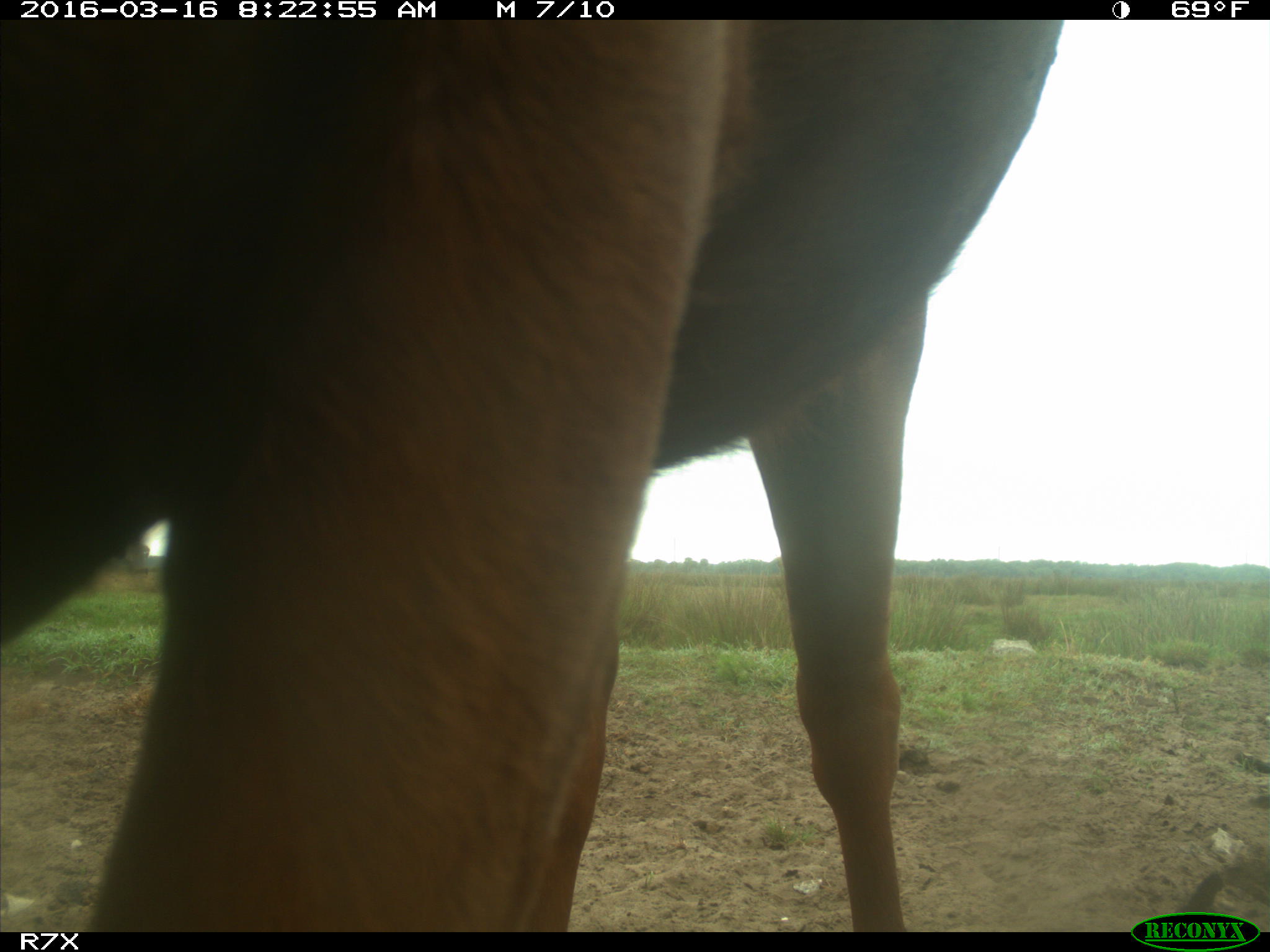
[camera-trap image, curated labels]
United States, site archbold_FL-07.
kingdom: Animalia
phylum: Chordata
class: Mammalia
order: Artiodactyla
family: Bovidae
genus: Bos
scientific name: Bos taurus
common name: domestic cow